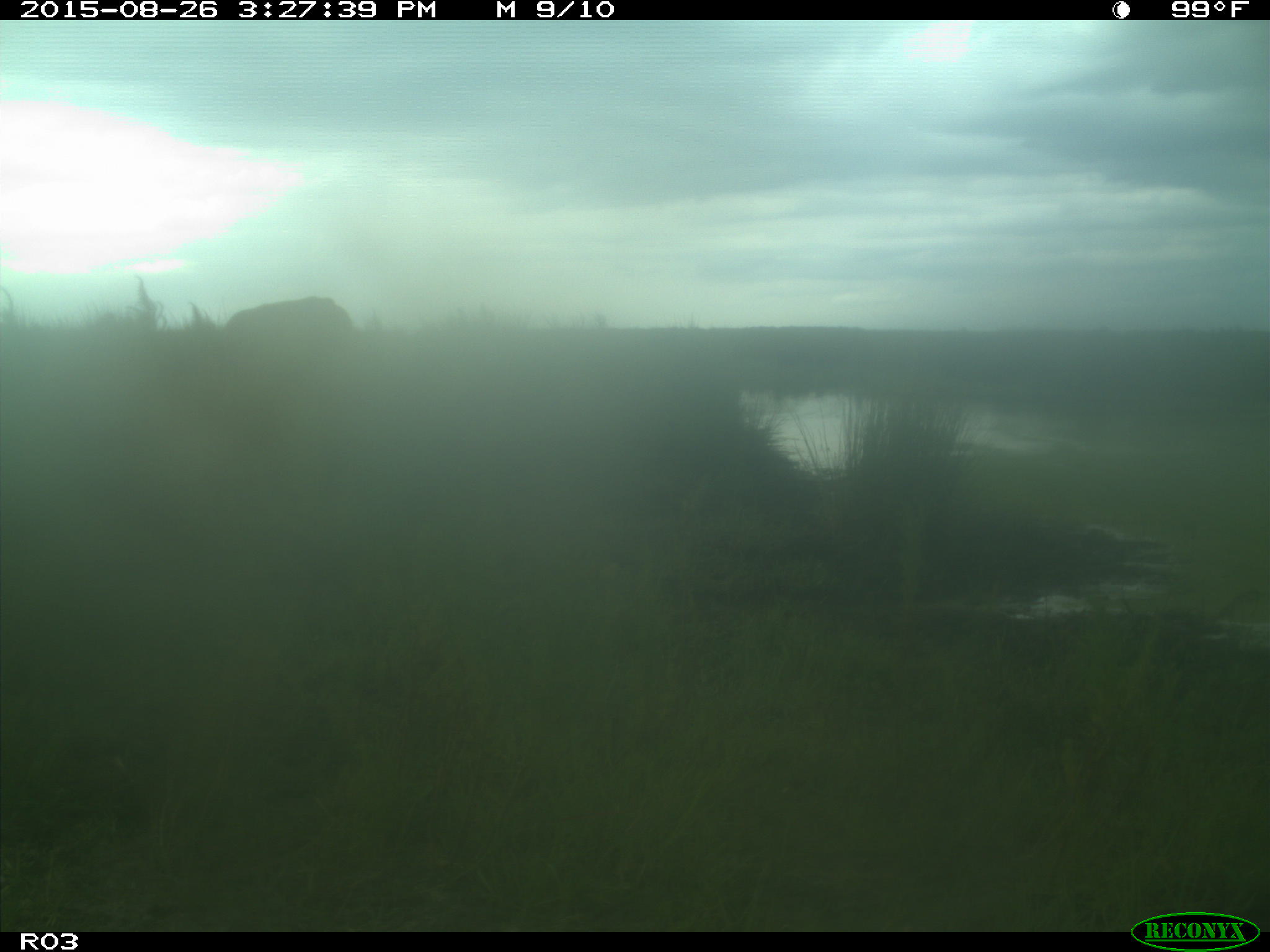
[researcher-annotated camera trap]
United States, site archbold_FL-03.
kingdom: Animalia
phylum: Chordata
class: Mammalia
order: Artiodactyla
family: Bovidae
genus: Bos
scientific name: Bos taurus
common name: domestic cow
Bos taurus (domestic cow).